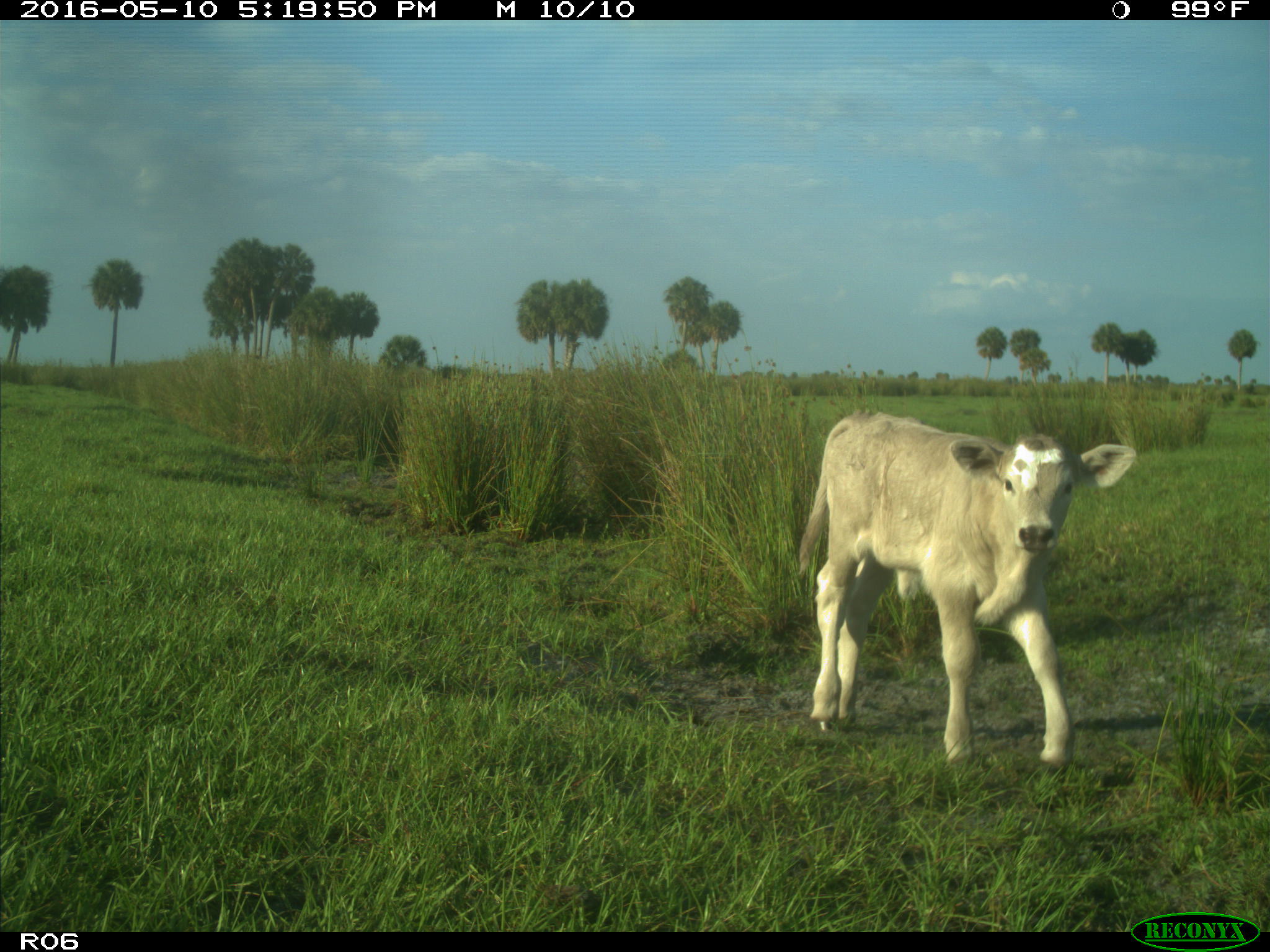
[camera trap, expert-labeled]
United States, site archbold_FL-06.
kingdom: Animalia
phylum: Chordata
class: Mammalia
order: Artiodactyla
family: Bovidae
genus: Bos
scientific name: Bos taurus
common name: domestic cow